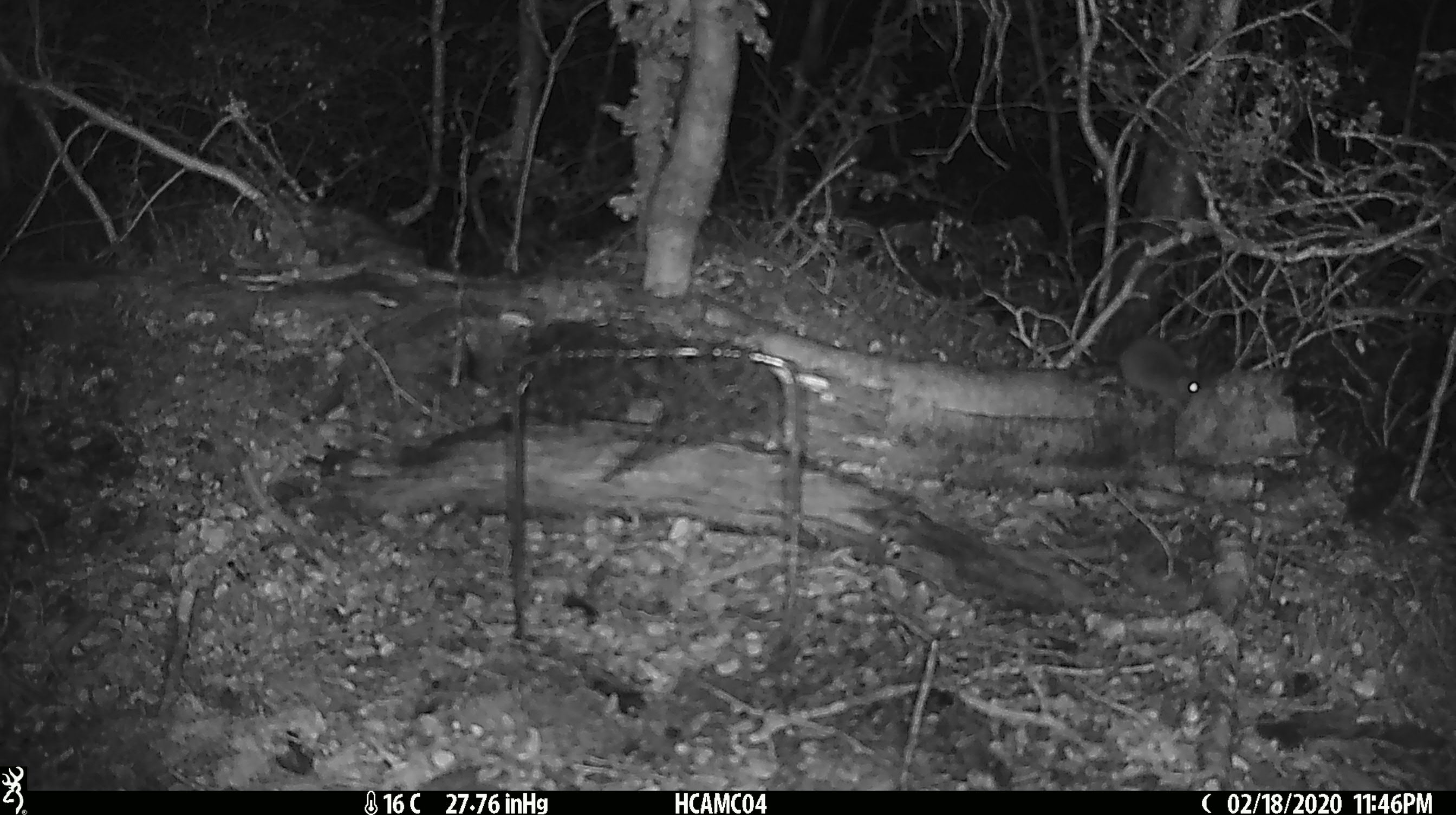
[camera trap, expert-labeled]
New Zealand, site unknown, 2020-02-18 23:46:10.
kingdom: Animalia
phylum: Chordata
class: Mammalia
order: Rodentia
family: Muridae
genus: Mus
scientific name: Mus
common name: mouse